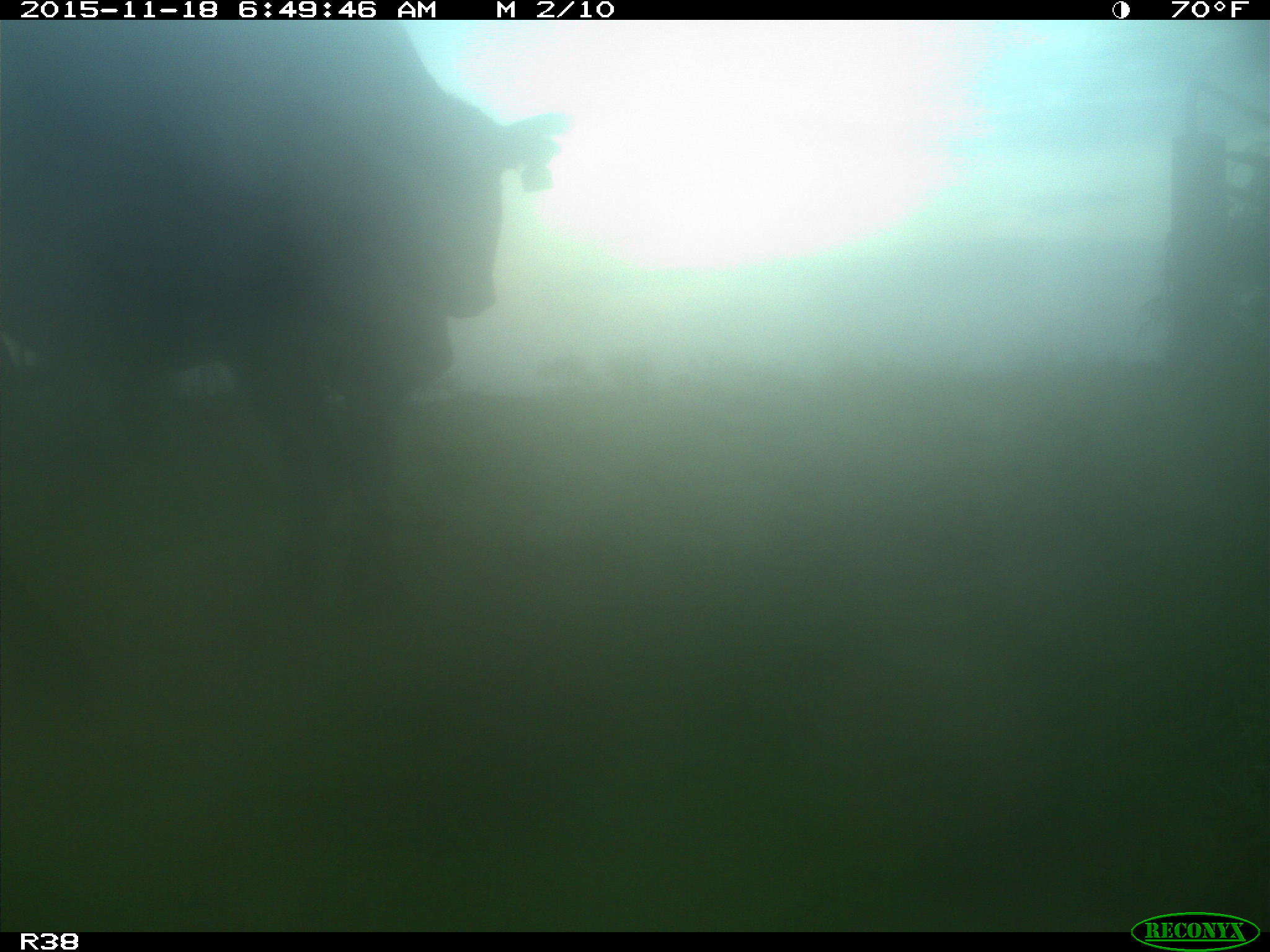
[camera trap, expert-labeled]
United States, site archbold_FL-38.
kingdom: Animalia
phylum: Chordata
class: Mammalia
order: Artiodactyla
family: Bovidae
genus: Bos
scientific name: Bos taurus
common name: domestic cow